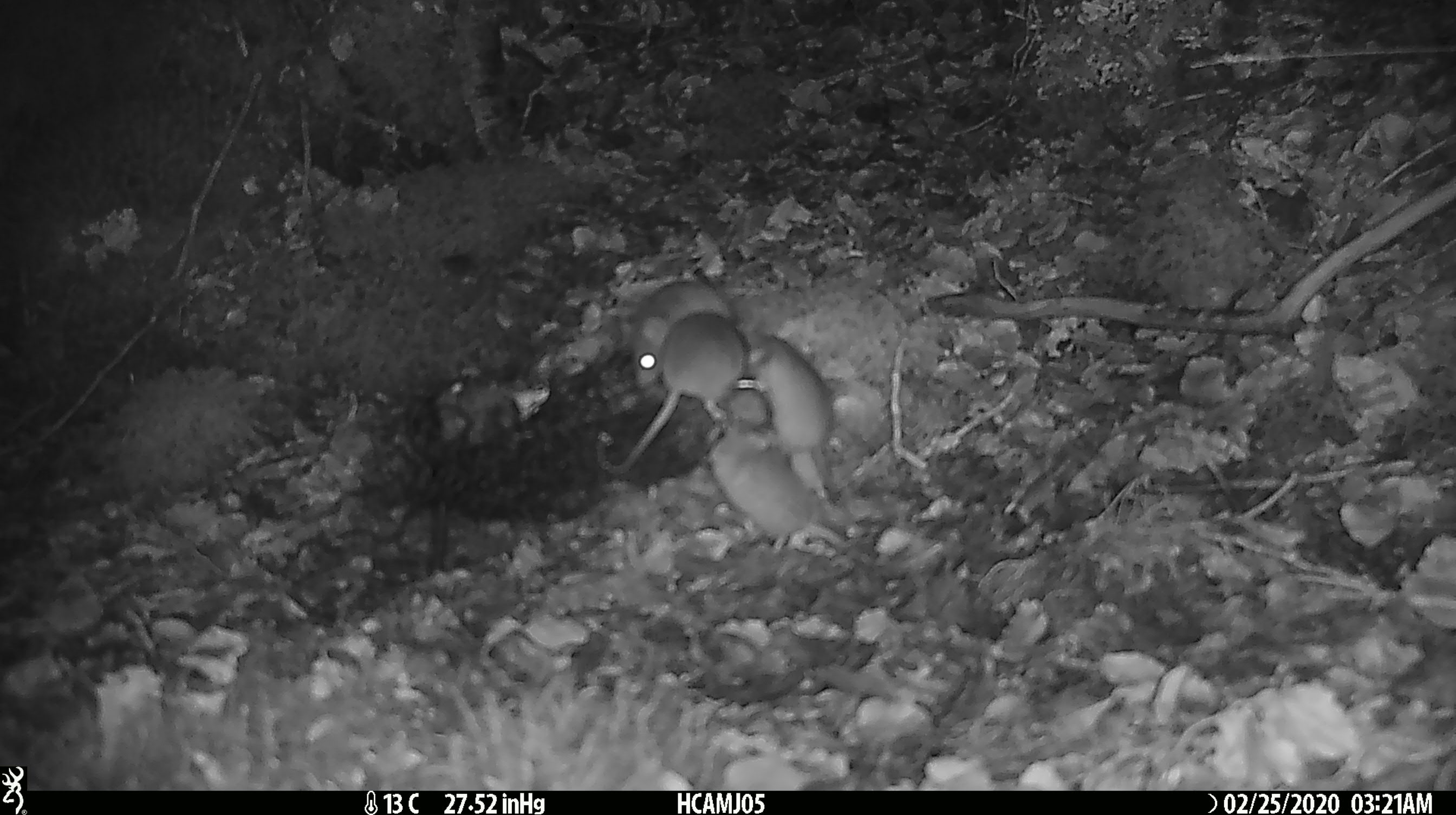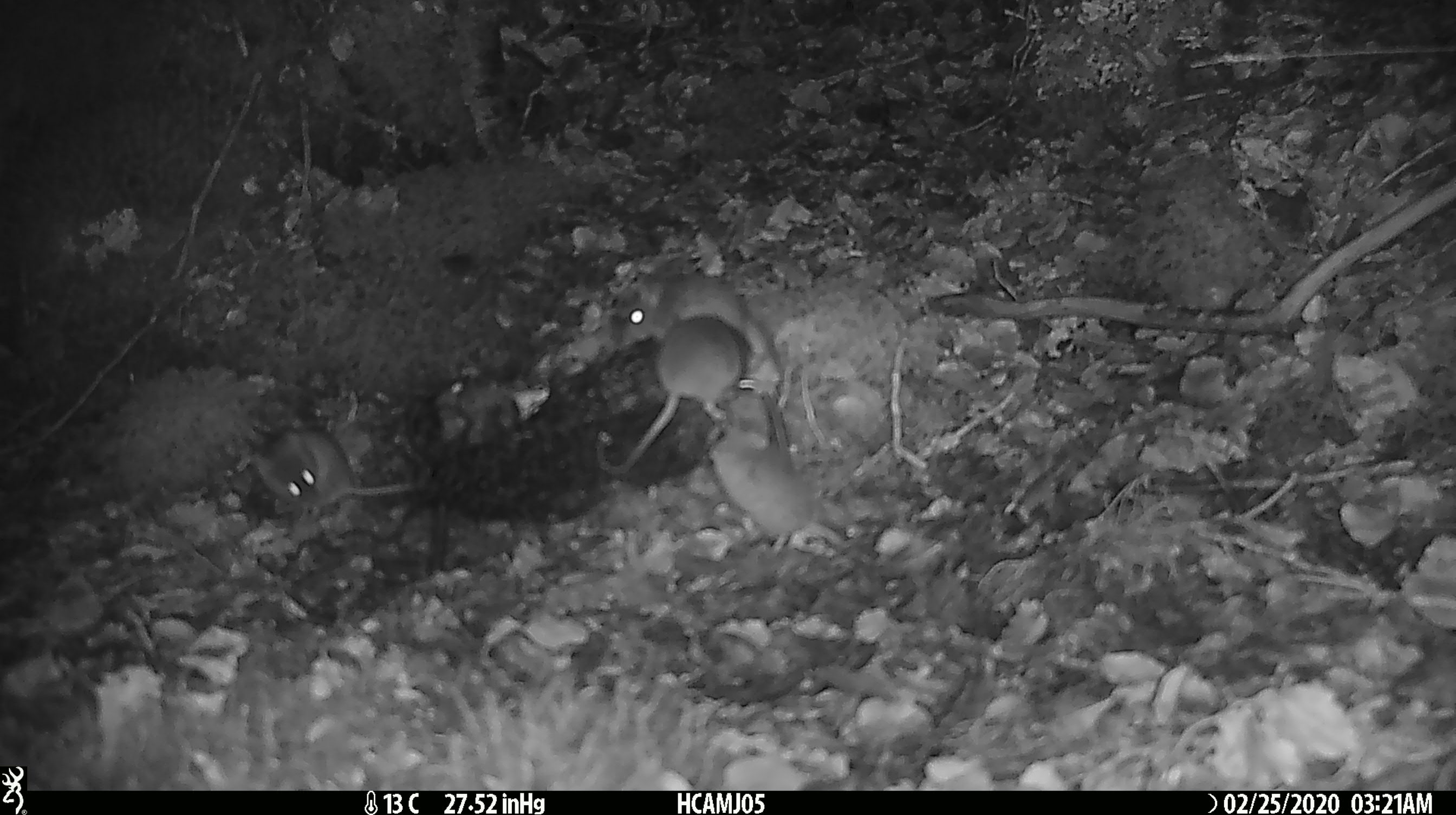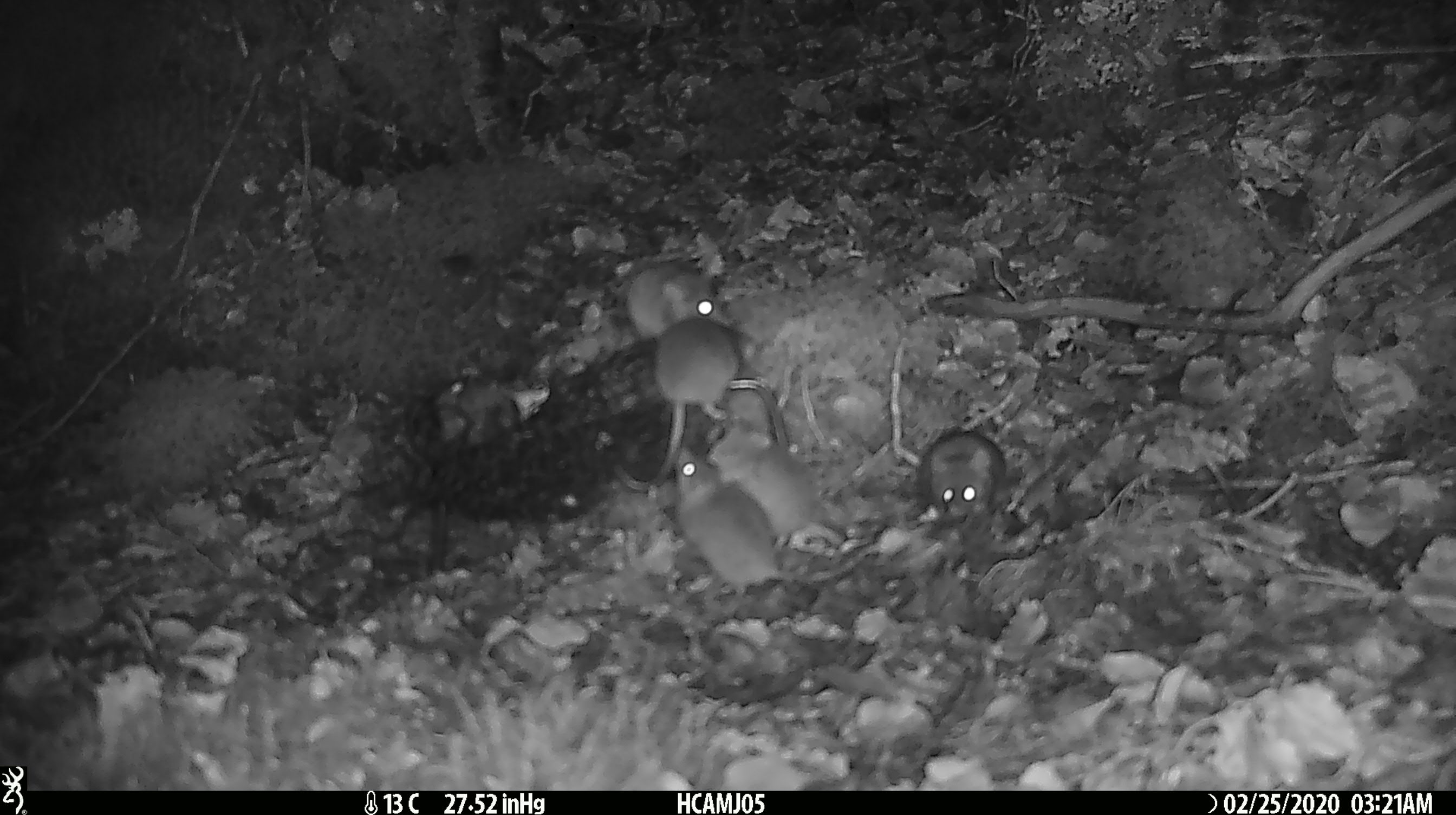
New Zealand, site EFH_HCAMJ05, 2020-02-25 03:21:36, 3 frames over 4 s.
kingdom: Animalia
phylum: Chordata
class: Mammalia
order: Rodentia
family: Muridae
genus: Mus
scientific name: Mus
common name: mouse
Mouse (Mus).